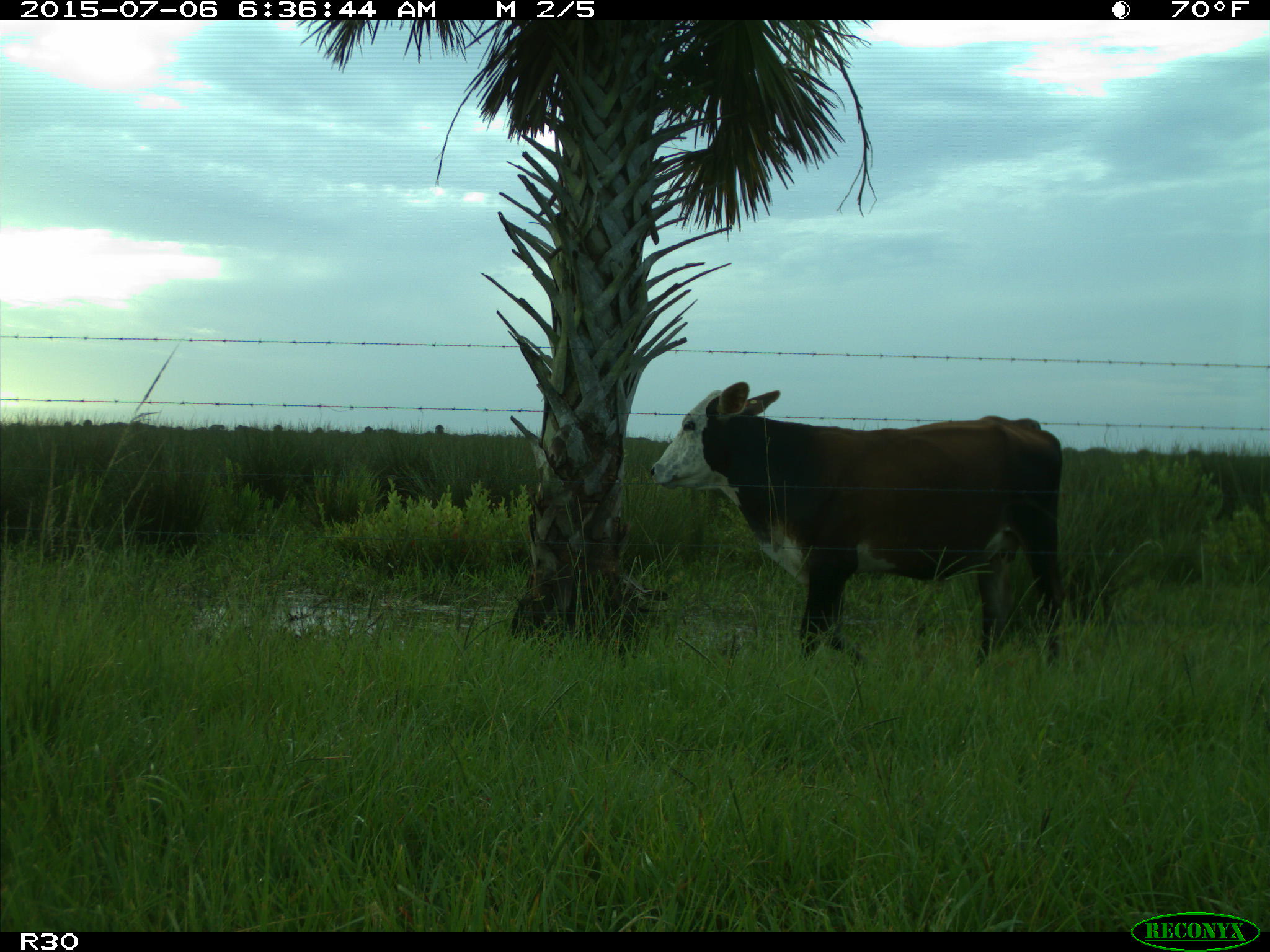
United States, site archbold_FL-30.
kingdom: Animalia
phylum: Chordata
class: Mammalia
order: Artiodactyla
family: Bovidae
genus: Bos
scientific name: Bos taurus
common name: domestic cow